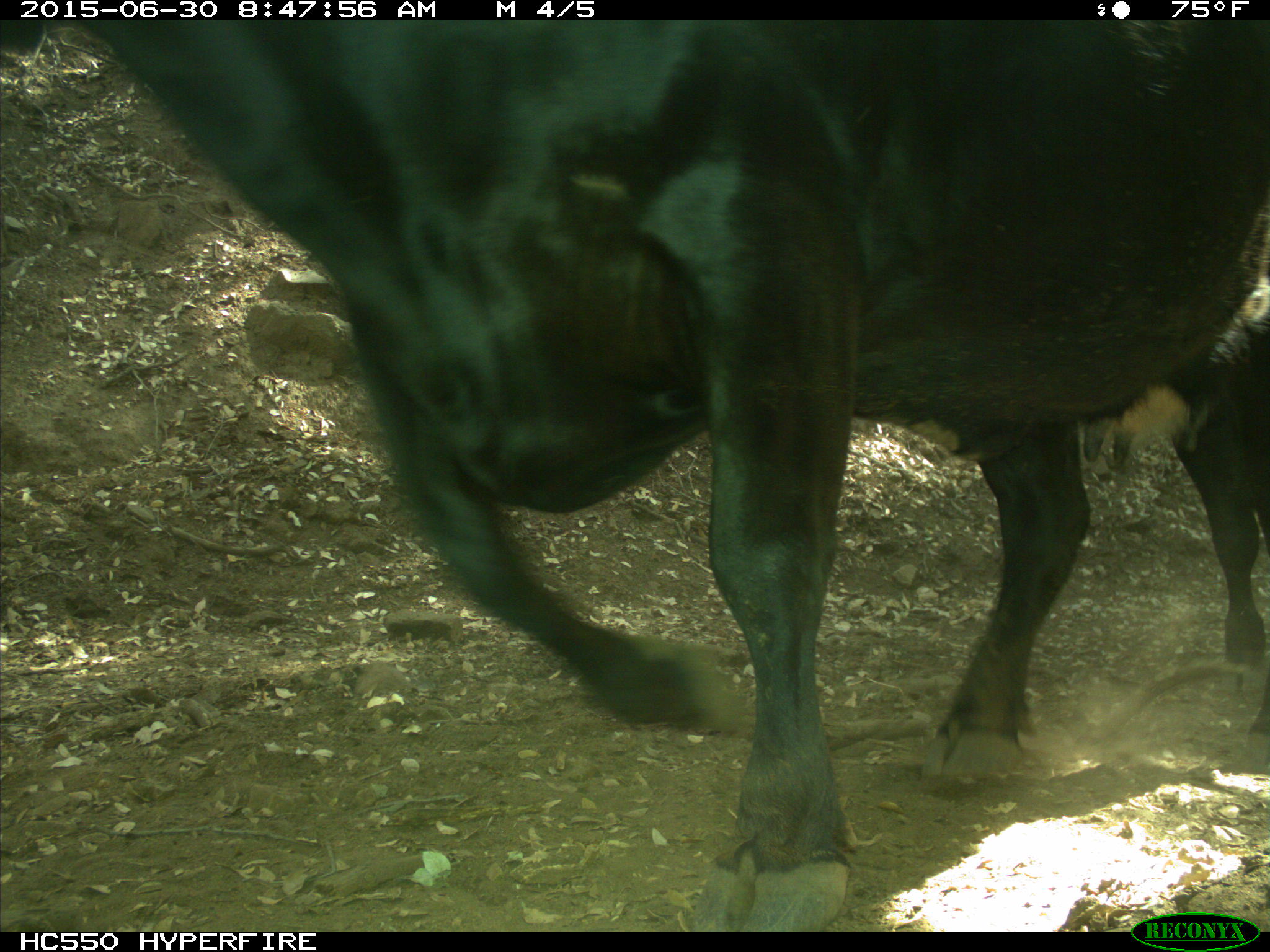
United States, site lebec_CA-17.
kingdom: Animalia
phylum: Chordata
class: Mammalia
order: Artiodactyla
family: Bovidae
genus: Bos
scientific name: Bos taurus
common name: domestic cow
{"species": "Bos taurus (domestic cow)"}